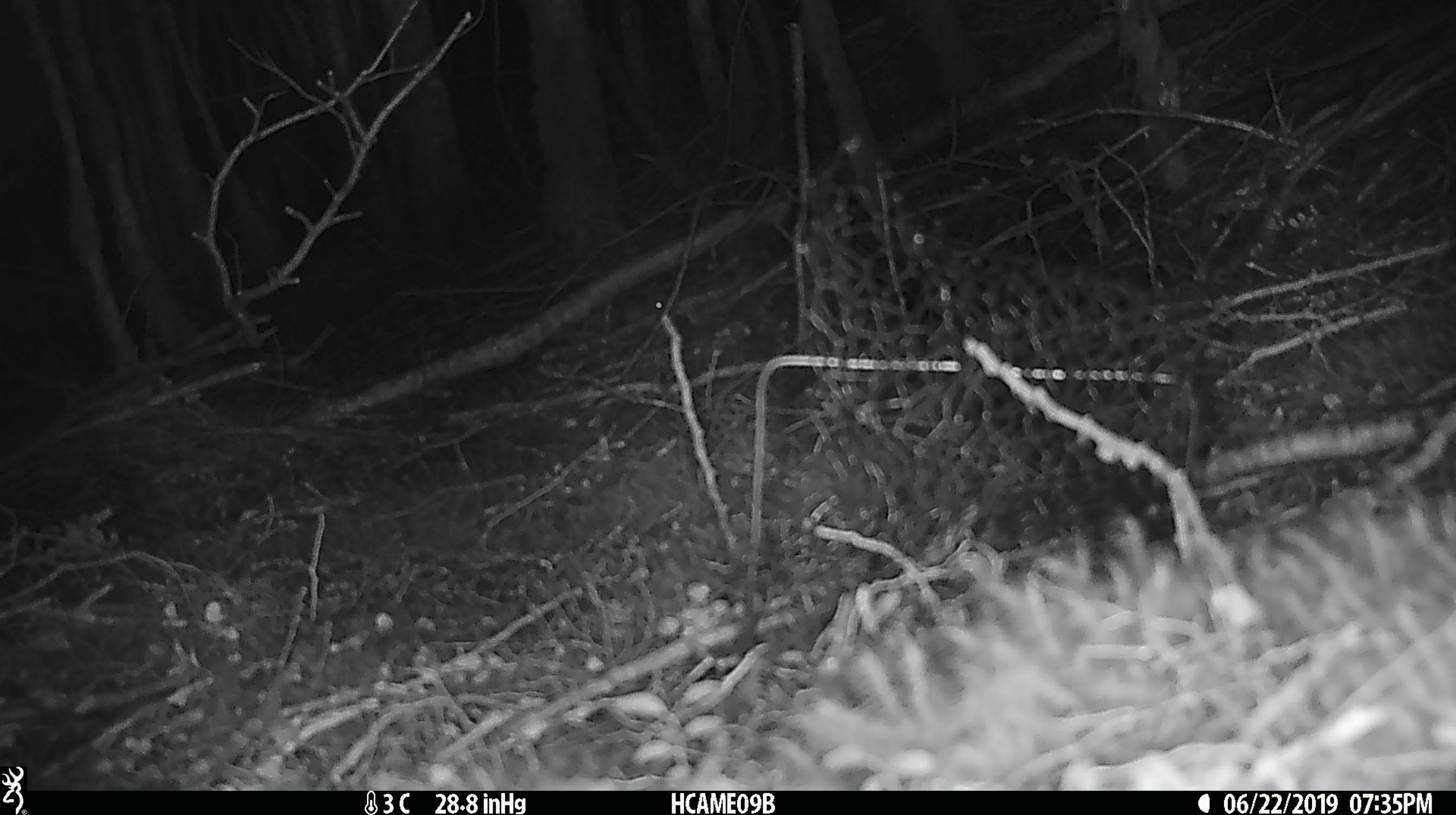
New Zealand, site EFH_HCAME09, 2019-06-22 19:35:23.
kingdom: Animalia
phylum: Chordata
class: Mammalia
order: Rodentia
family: Muridae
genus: Mus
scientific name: Mus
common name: mouse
Mouse (Mus).